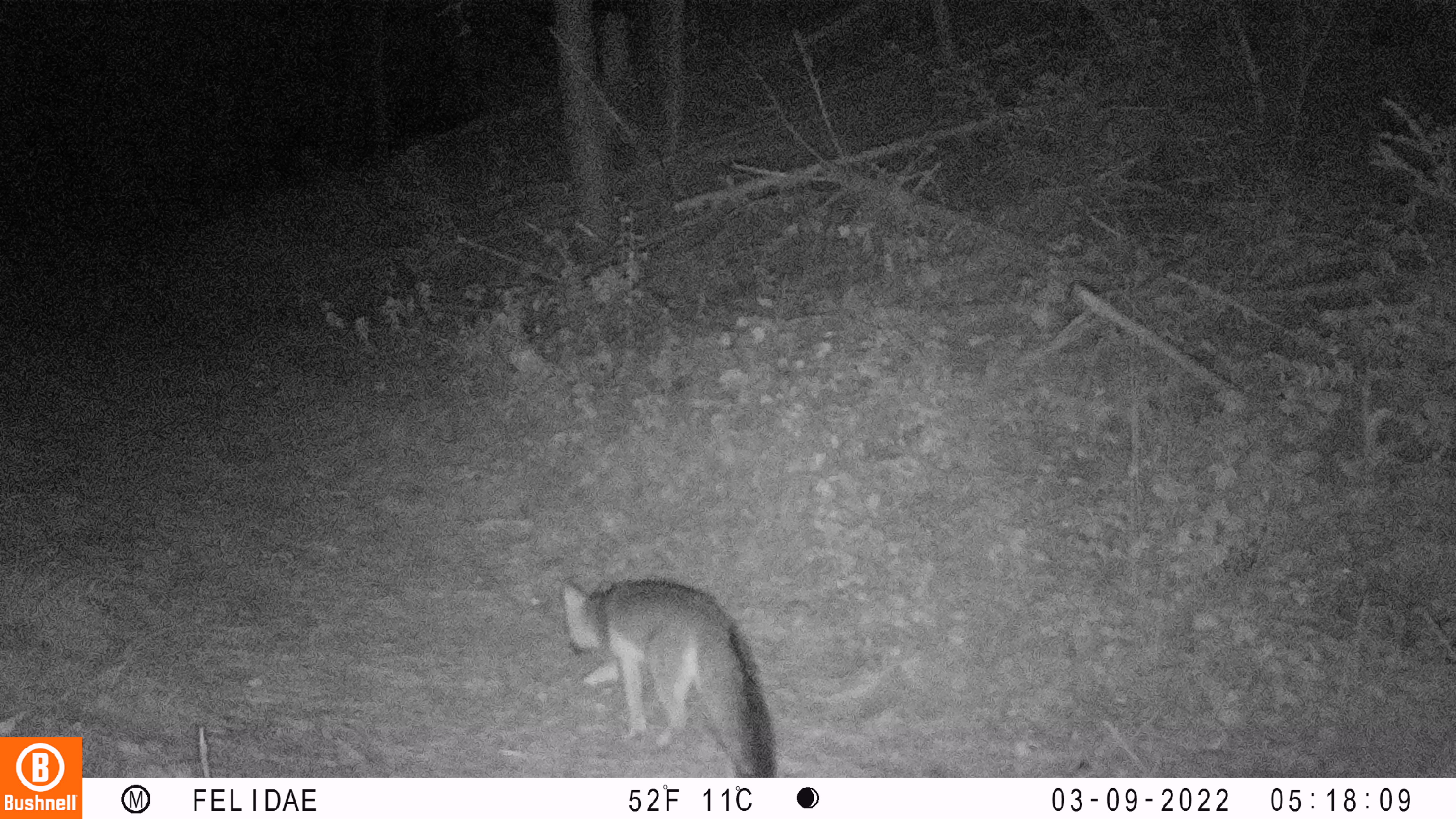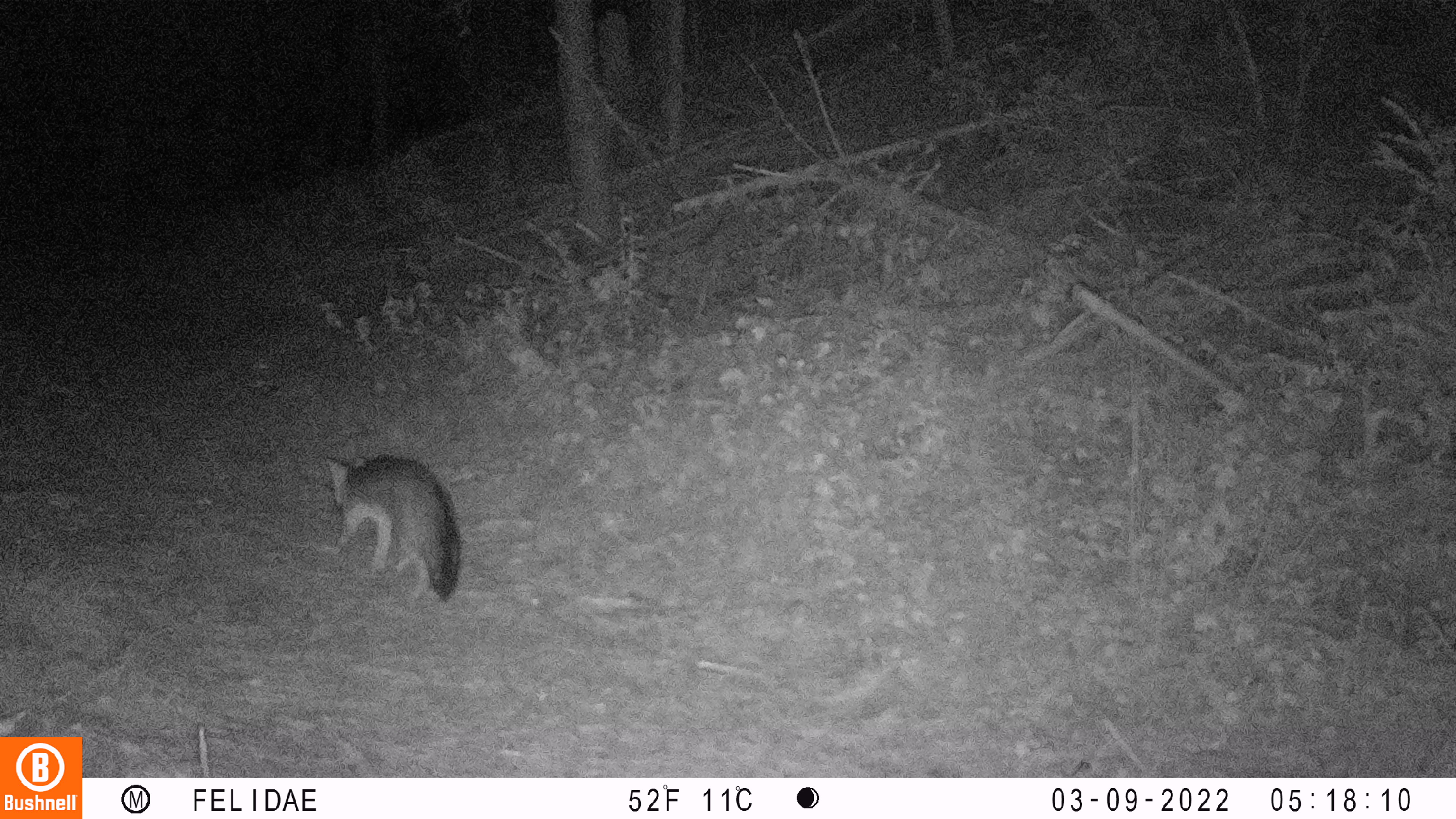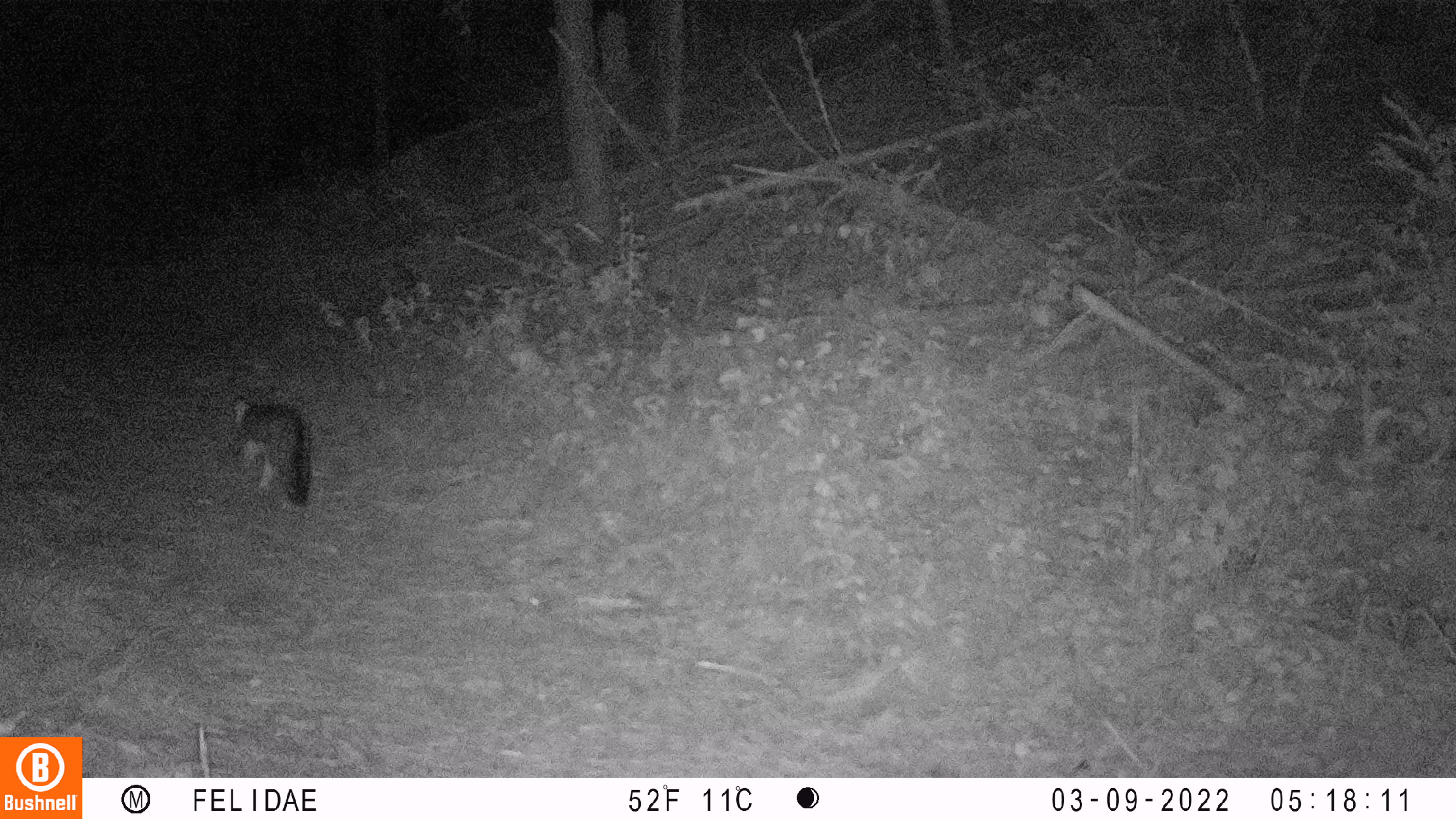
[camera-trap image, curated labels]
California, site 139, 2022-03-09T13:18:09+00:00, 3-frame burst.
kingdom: Animalia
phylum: Chordata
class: Mammalia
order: Carnivora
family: Canidae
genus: Urocyon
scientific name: Urocyon cinereoargenteus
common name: gray fox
Gray fox (Urocyon cinereoargenteus).